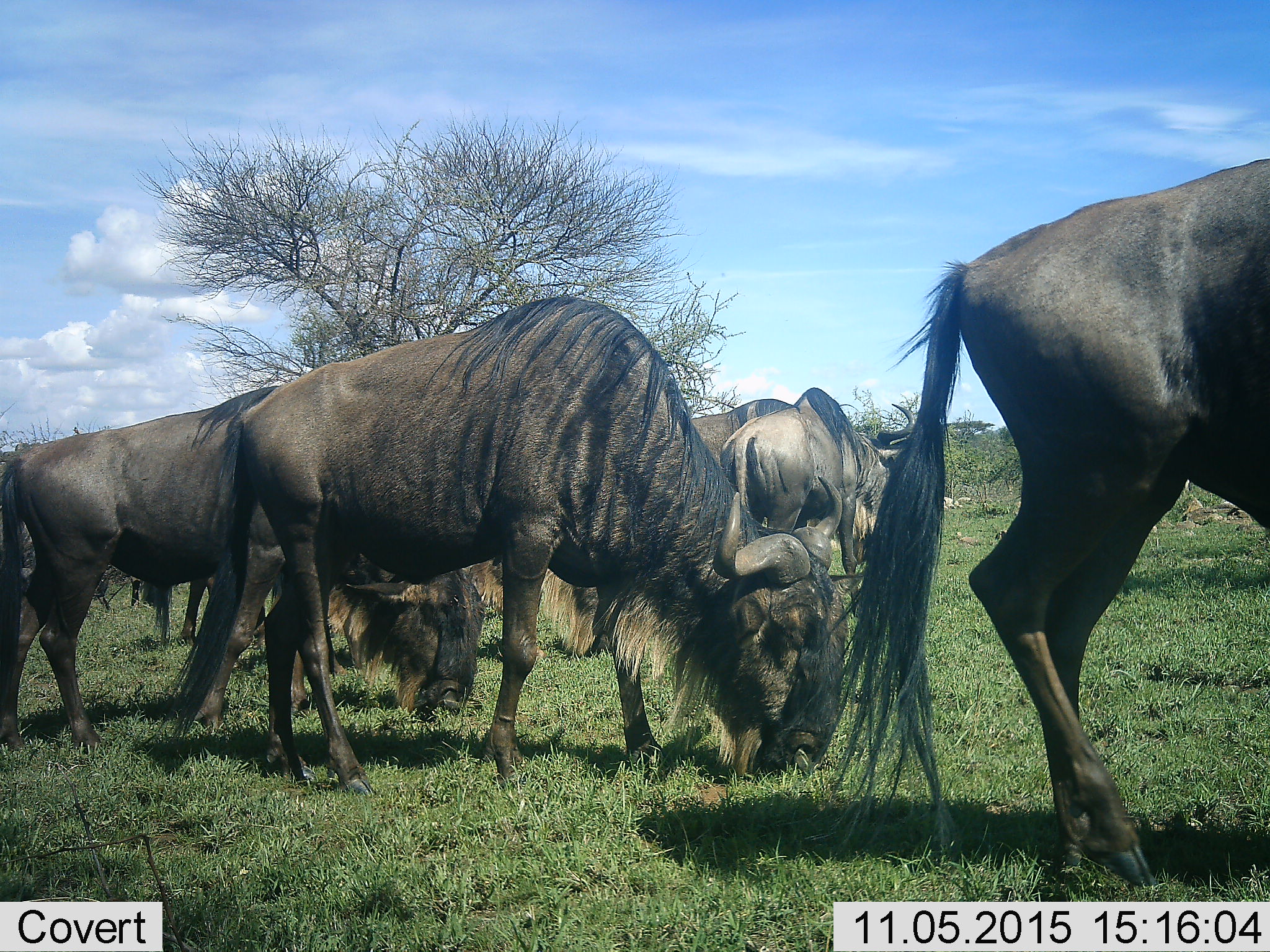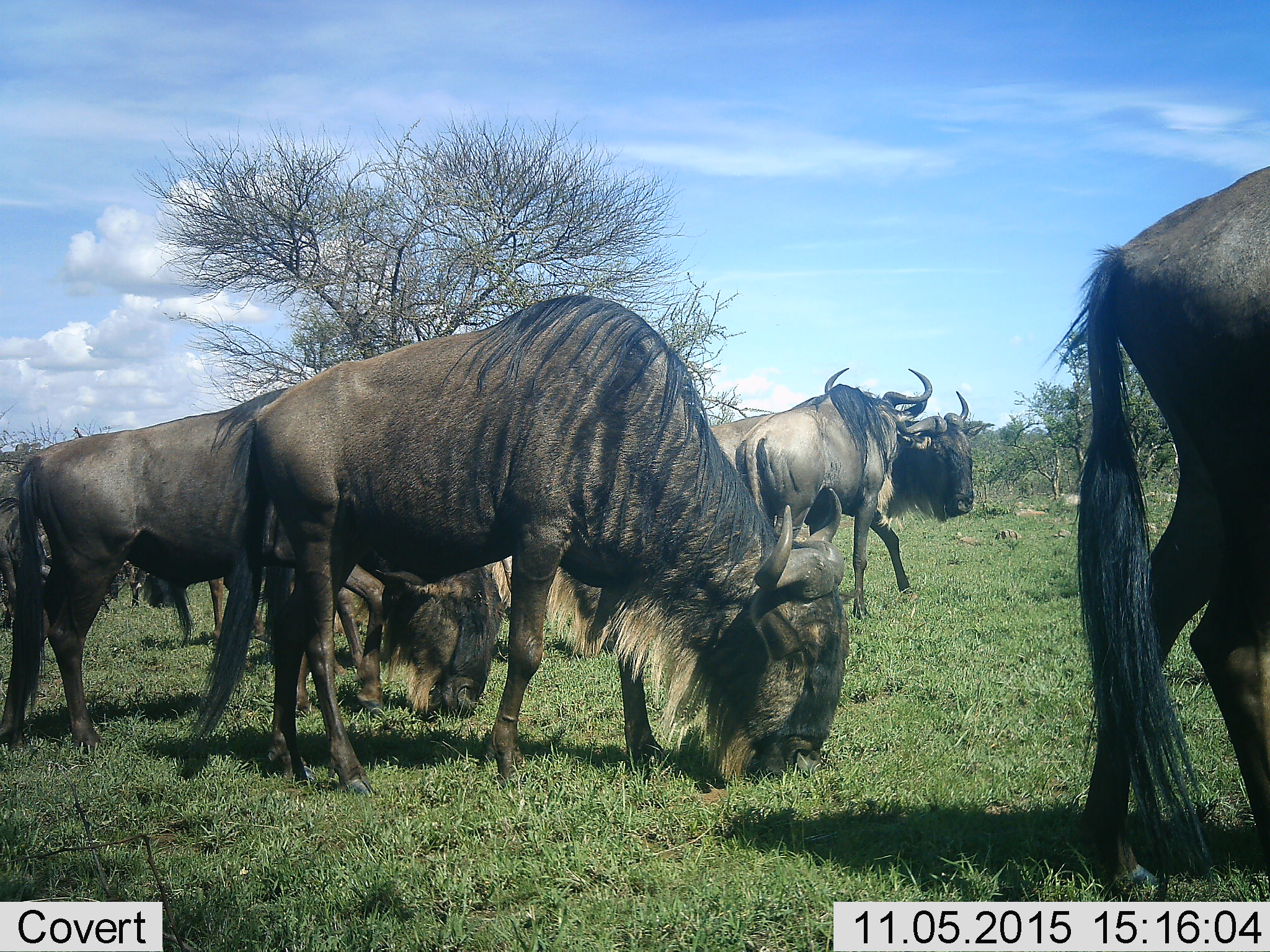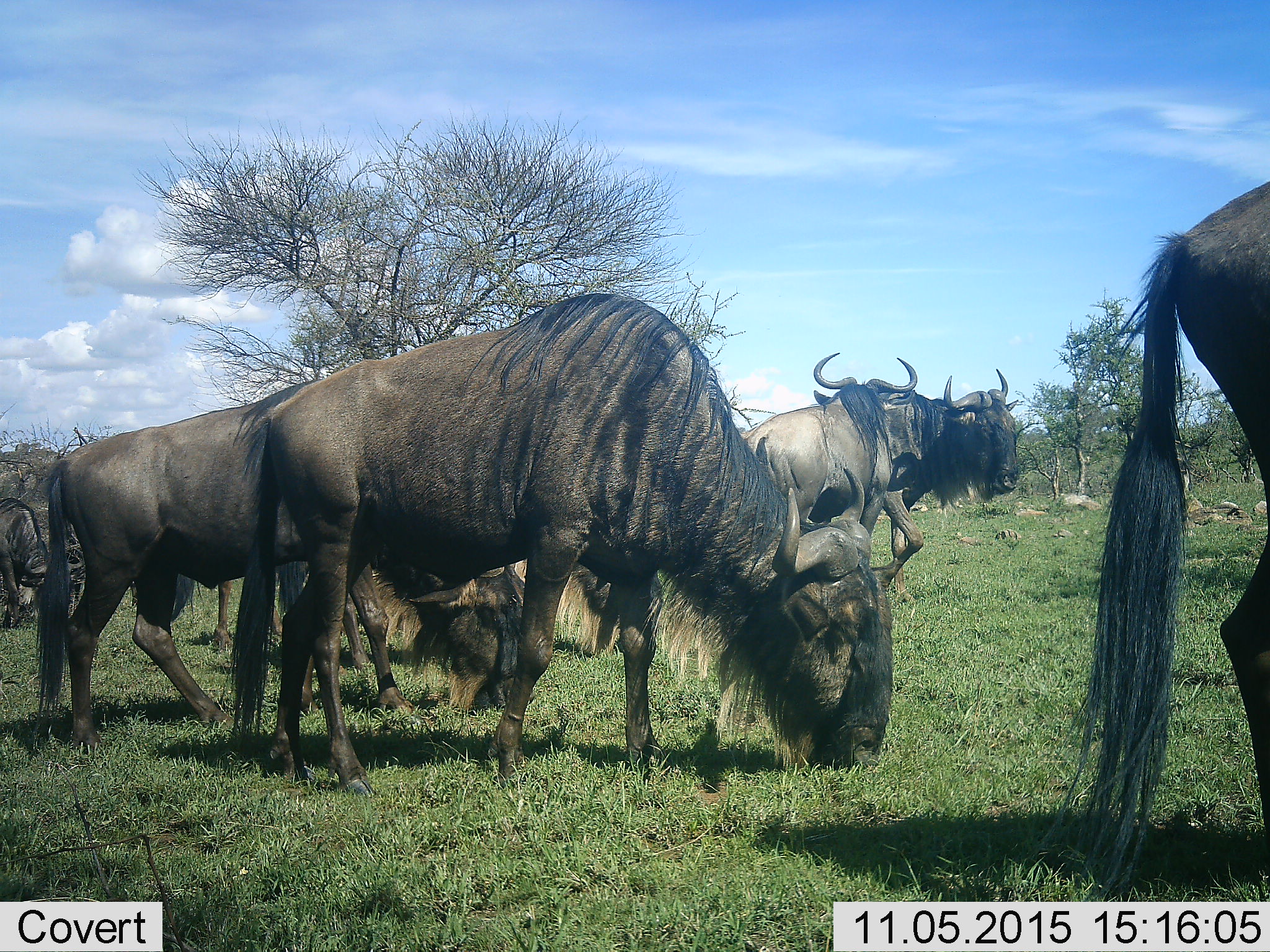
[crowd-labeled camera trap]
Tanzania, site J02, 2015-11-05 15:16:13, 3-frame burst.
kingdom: Animalia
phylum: Chordata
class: Mammalia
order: Artiodactyla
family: Bovidae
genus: Connochaetes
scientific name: Connochaetes taurinus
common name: blue wildebeest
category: wildebeest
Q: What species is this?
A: Wildebeest (blue wildebeest) (Connochaetes taurinus).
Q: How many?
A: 7.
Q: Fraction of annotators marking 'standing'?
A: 50%.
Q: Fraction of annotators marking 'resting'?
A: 10%.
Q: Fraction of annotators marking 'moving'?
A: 100%.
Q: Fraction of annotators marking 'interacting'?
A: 10%.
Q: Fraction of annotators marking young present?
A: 0%.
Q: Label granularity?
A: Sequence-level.